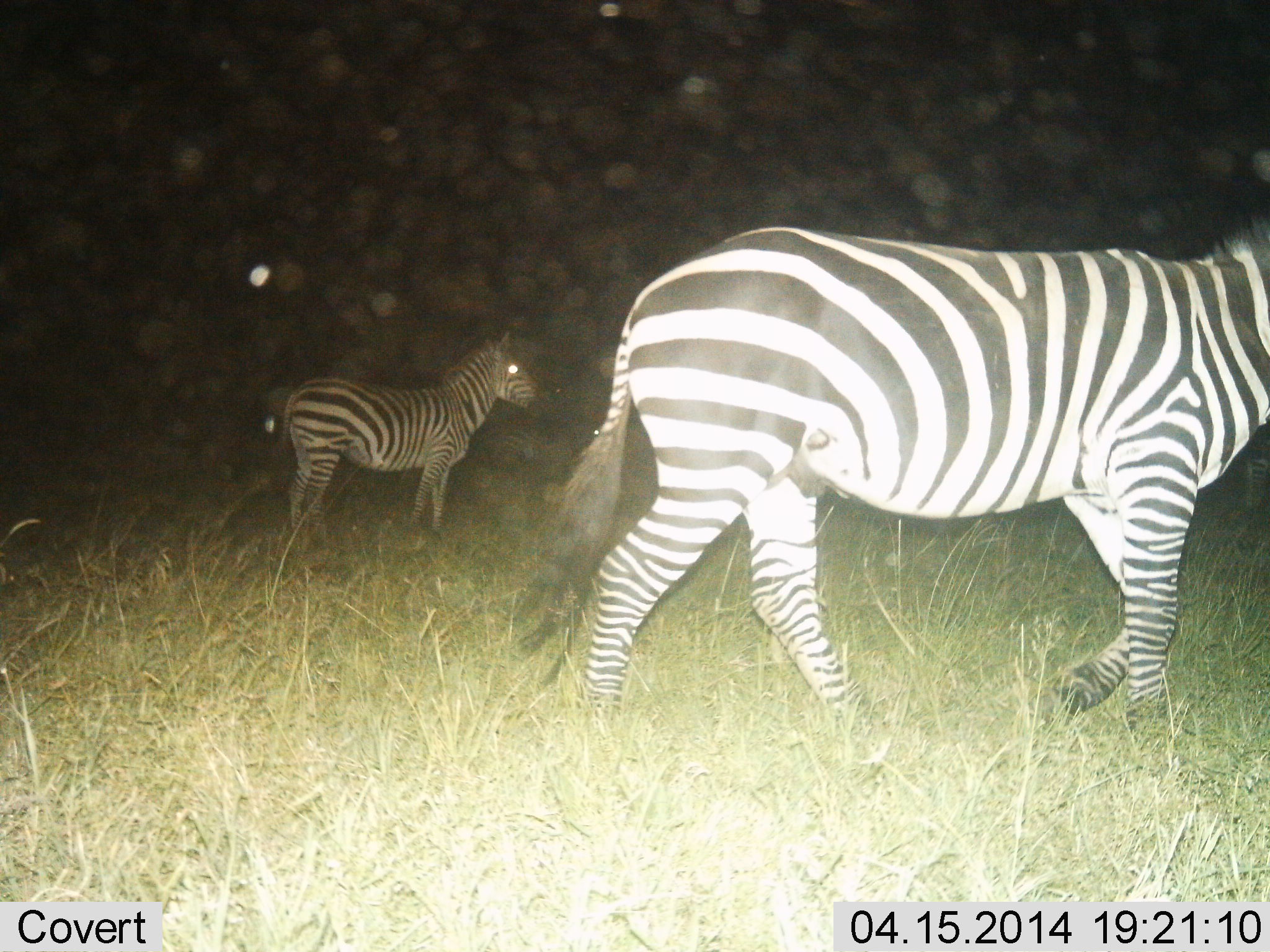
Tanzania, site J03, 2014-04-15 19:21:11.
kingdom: Animalia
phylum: Chordata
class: Mammalia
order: Perissodactyla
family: Equidae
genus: Equus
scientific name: Equus quagga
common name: plains zebra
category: zebra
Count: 2.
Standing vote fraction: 50%.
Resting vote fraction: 0%.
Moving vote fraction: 70%.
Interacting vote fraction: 0%.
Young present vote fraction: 0%.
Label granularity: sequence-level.